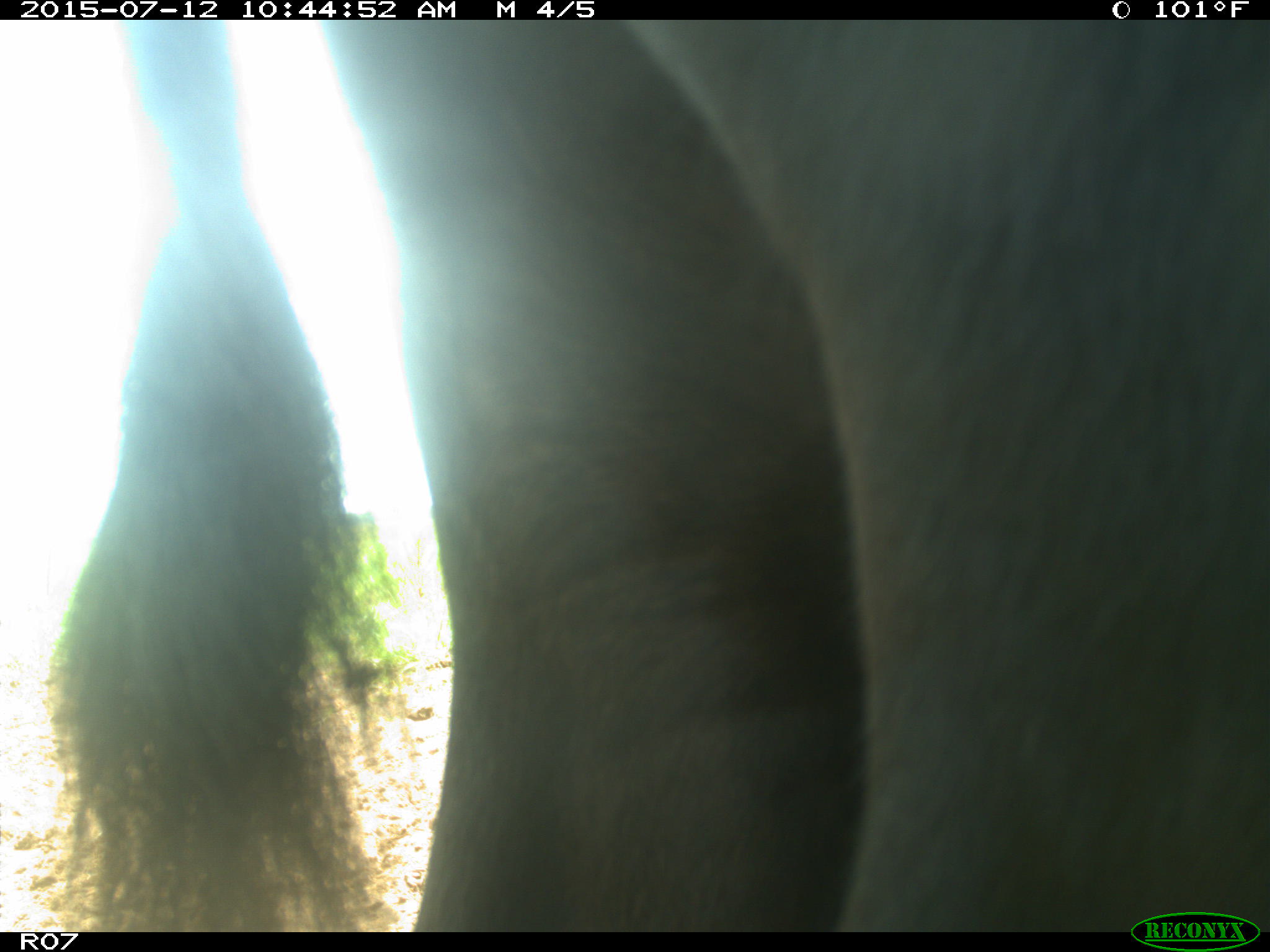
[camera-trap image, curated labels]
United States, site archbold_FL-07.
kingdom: Animalia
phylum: Chordata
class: Mammalia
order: Artiodactyla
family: Bovidae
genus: Bos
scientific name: Bos taurus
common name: domestic cow